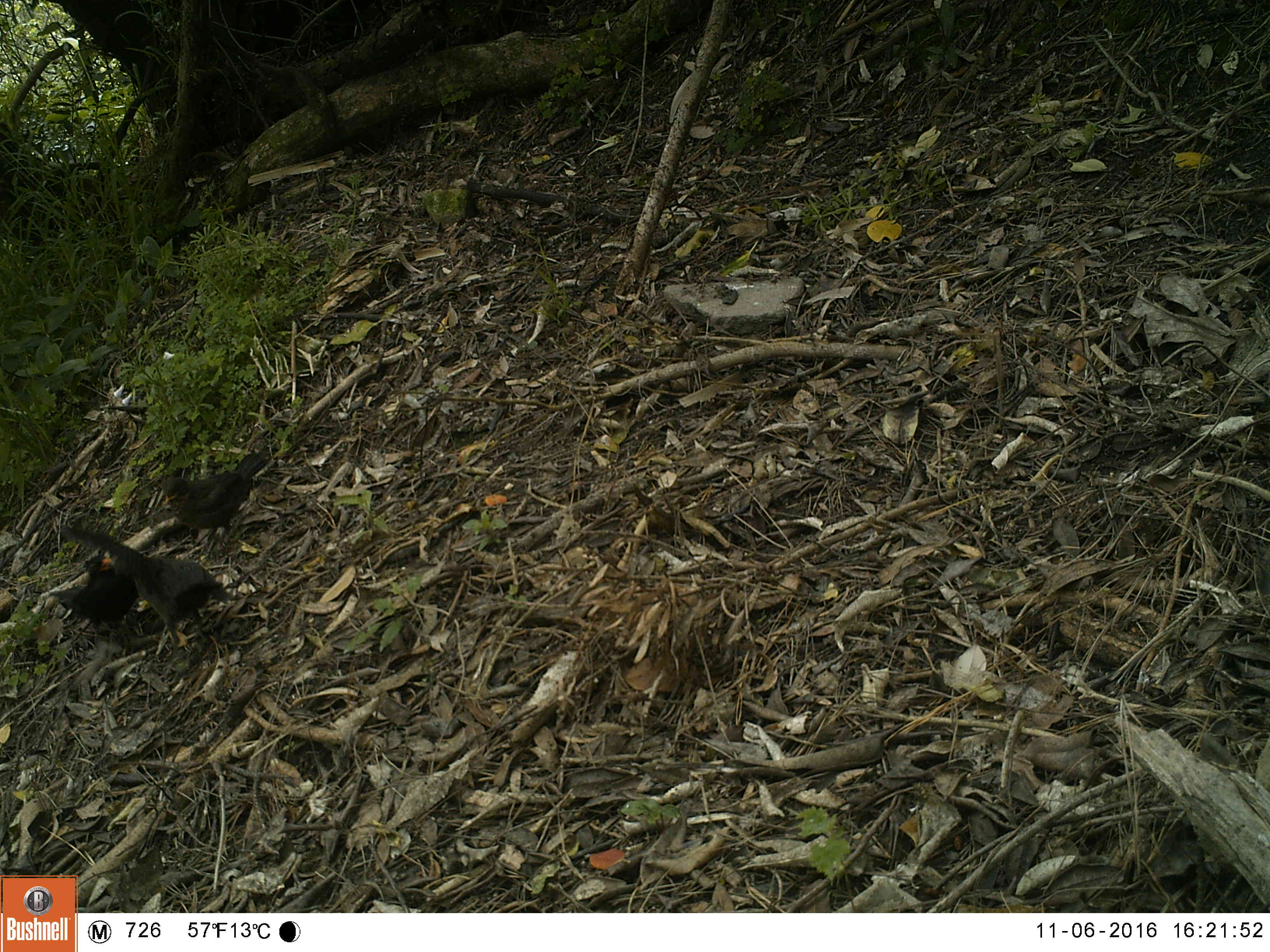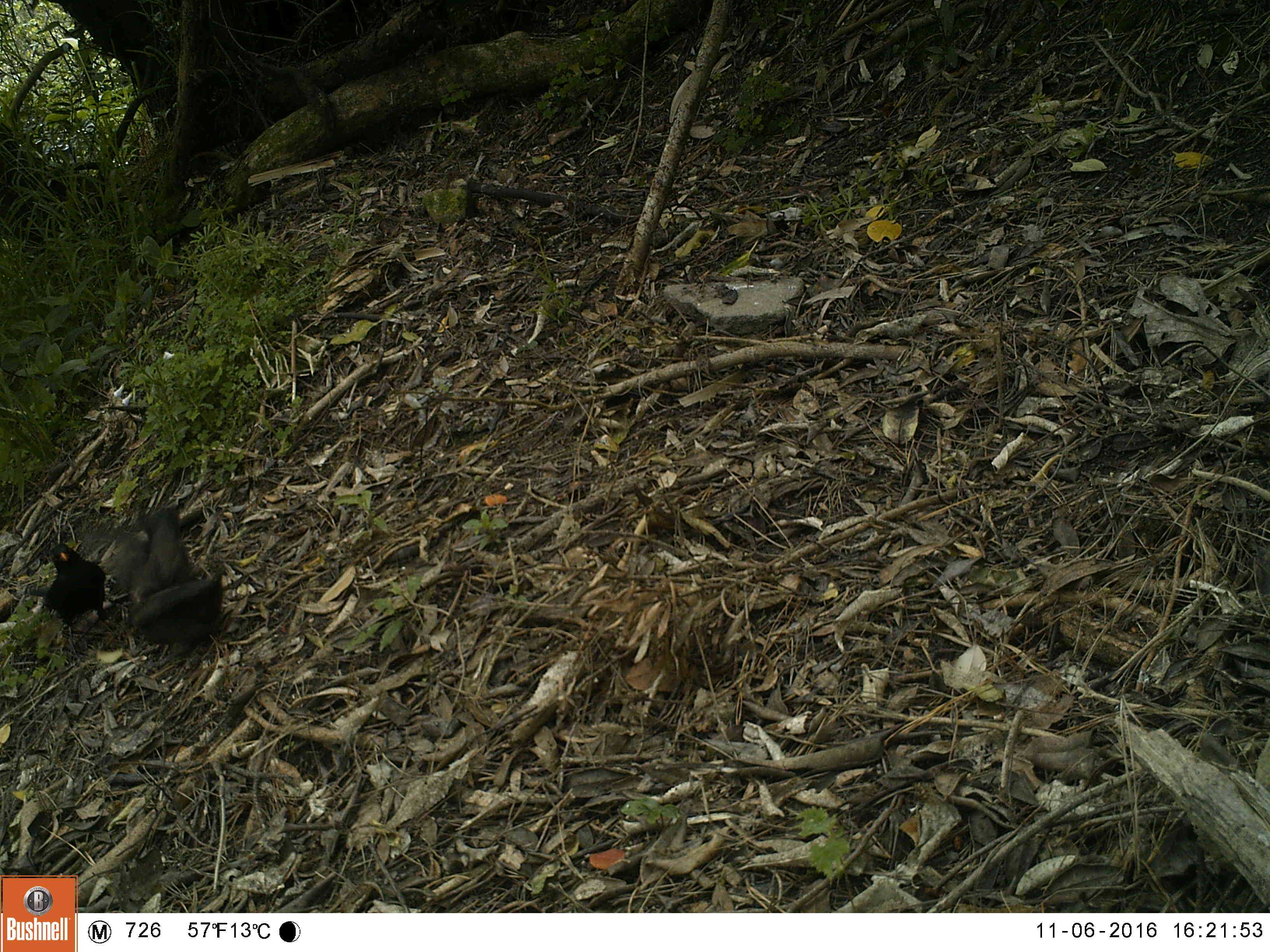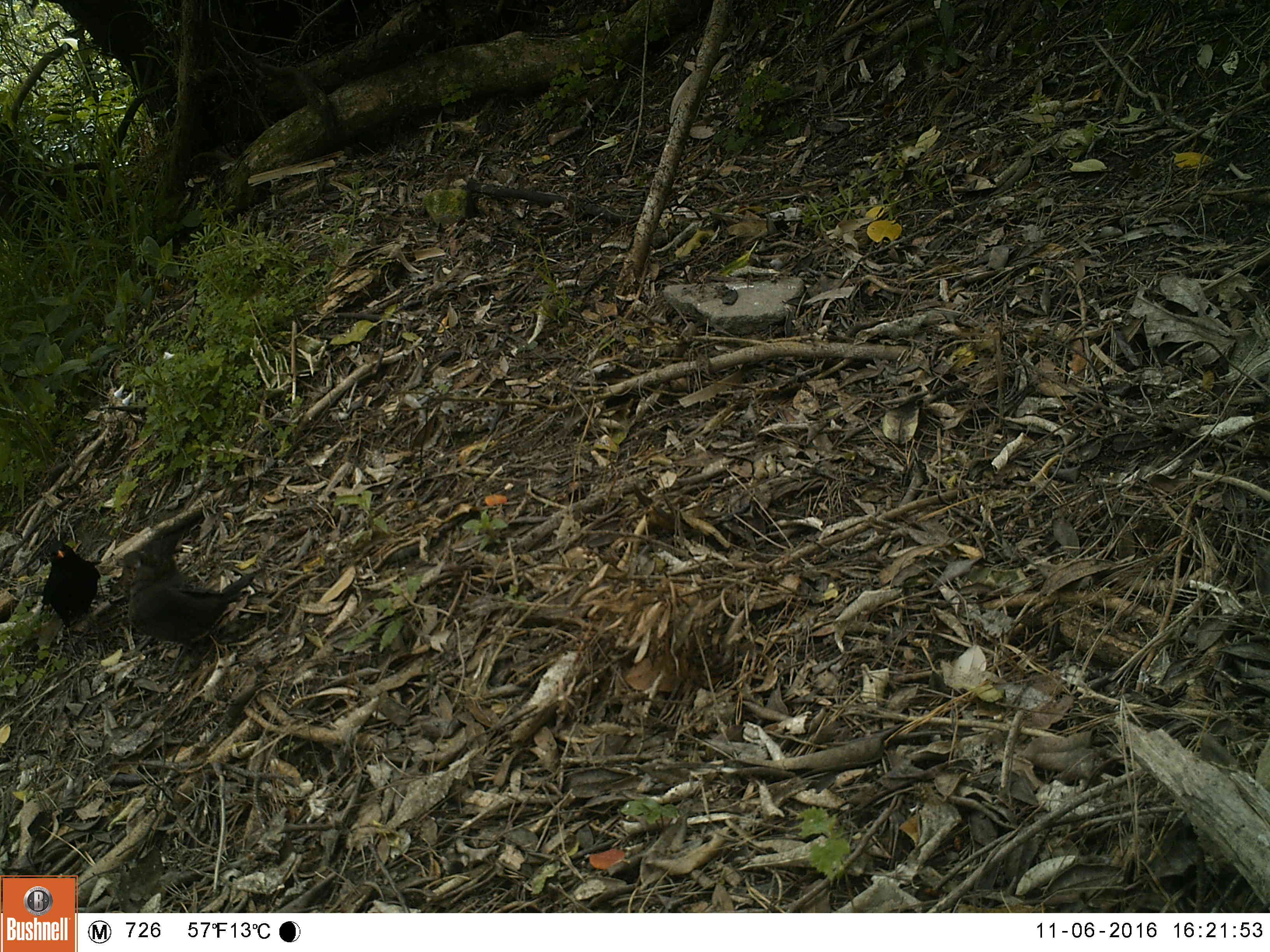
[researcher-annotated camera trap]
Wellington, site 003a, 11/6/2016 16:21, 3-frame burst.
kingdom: Animalia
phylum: Chordata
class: Aves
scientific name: Aves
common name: bird